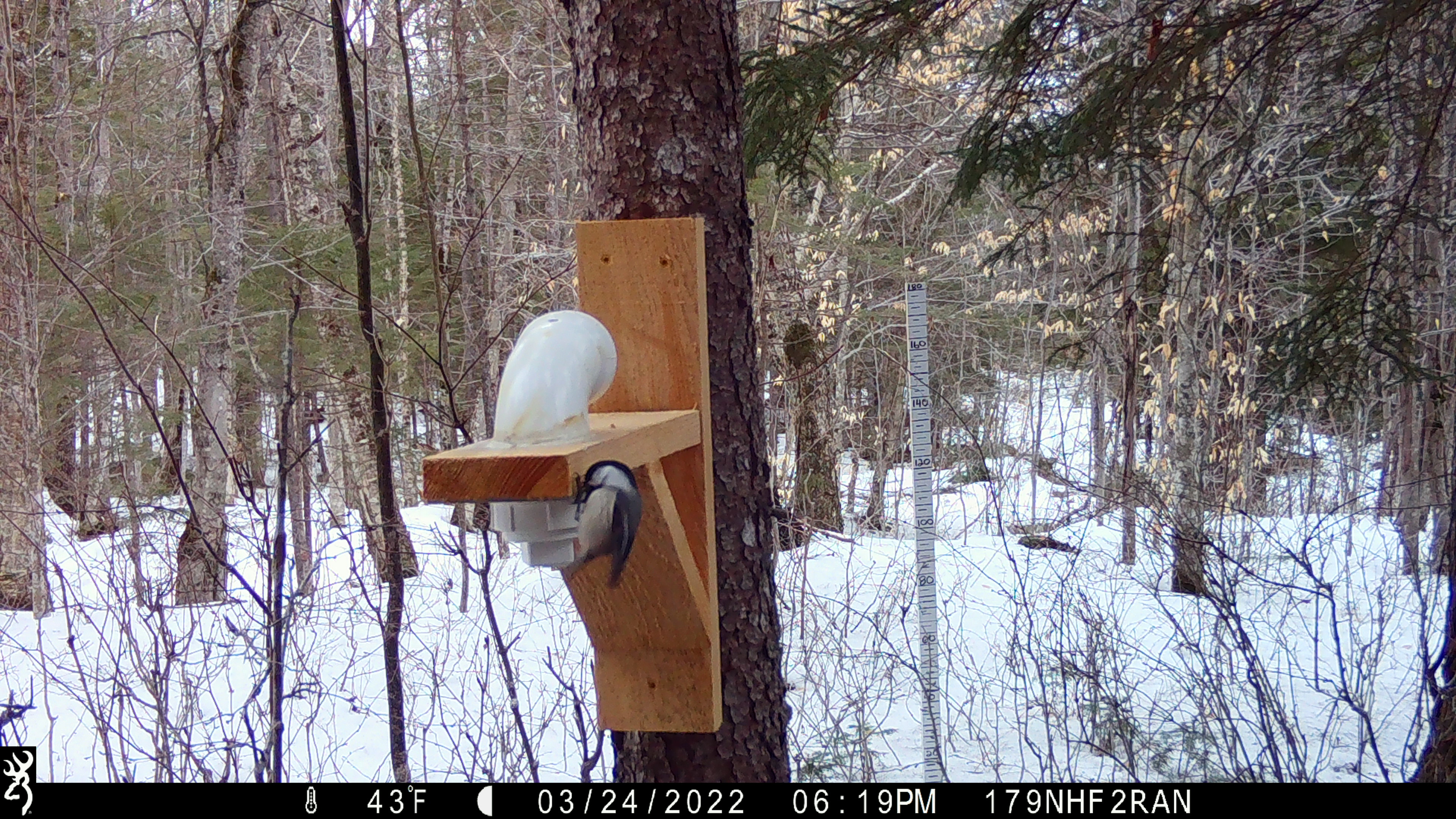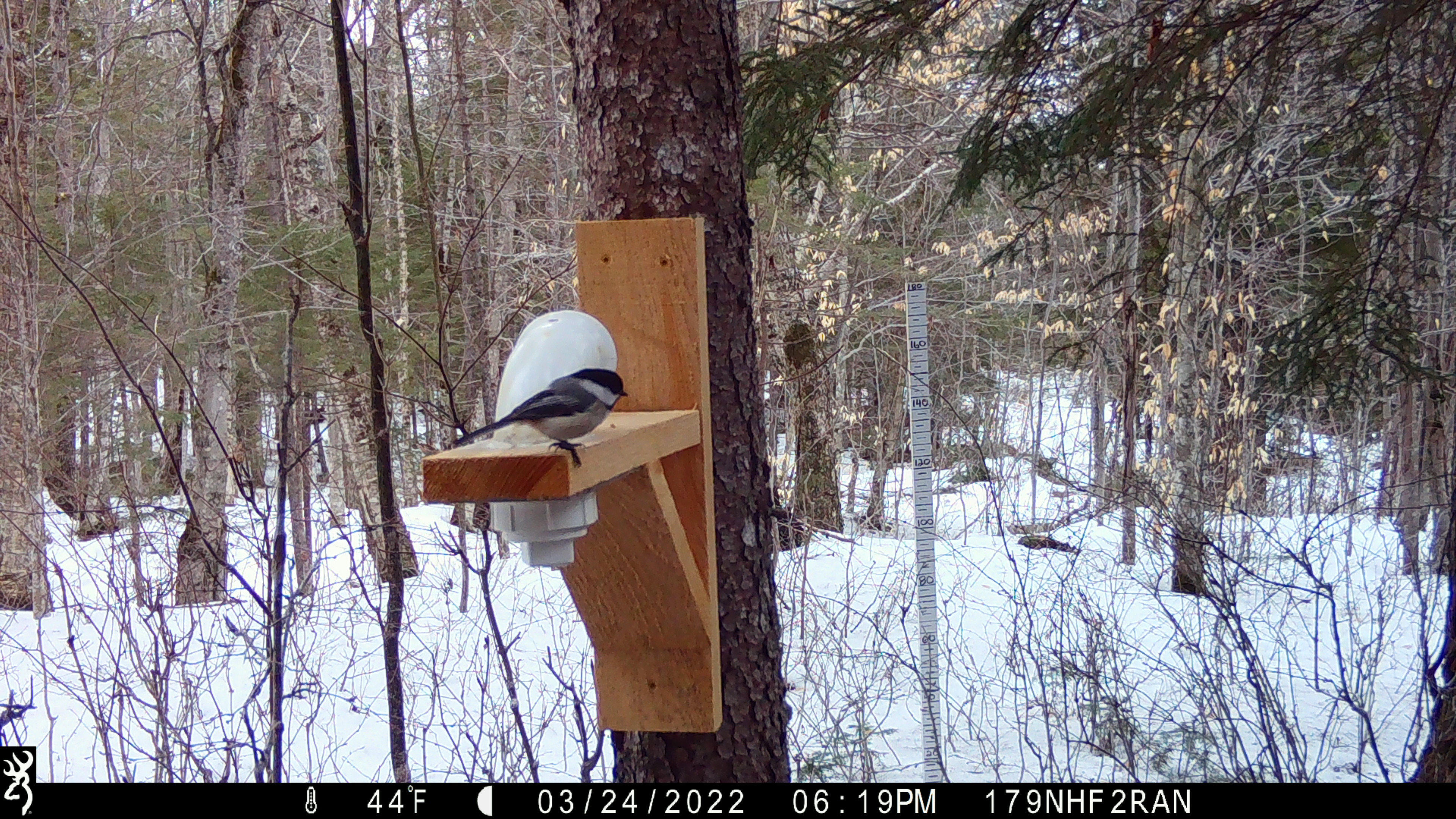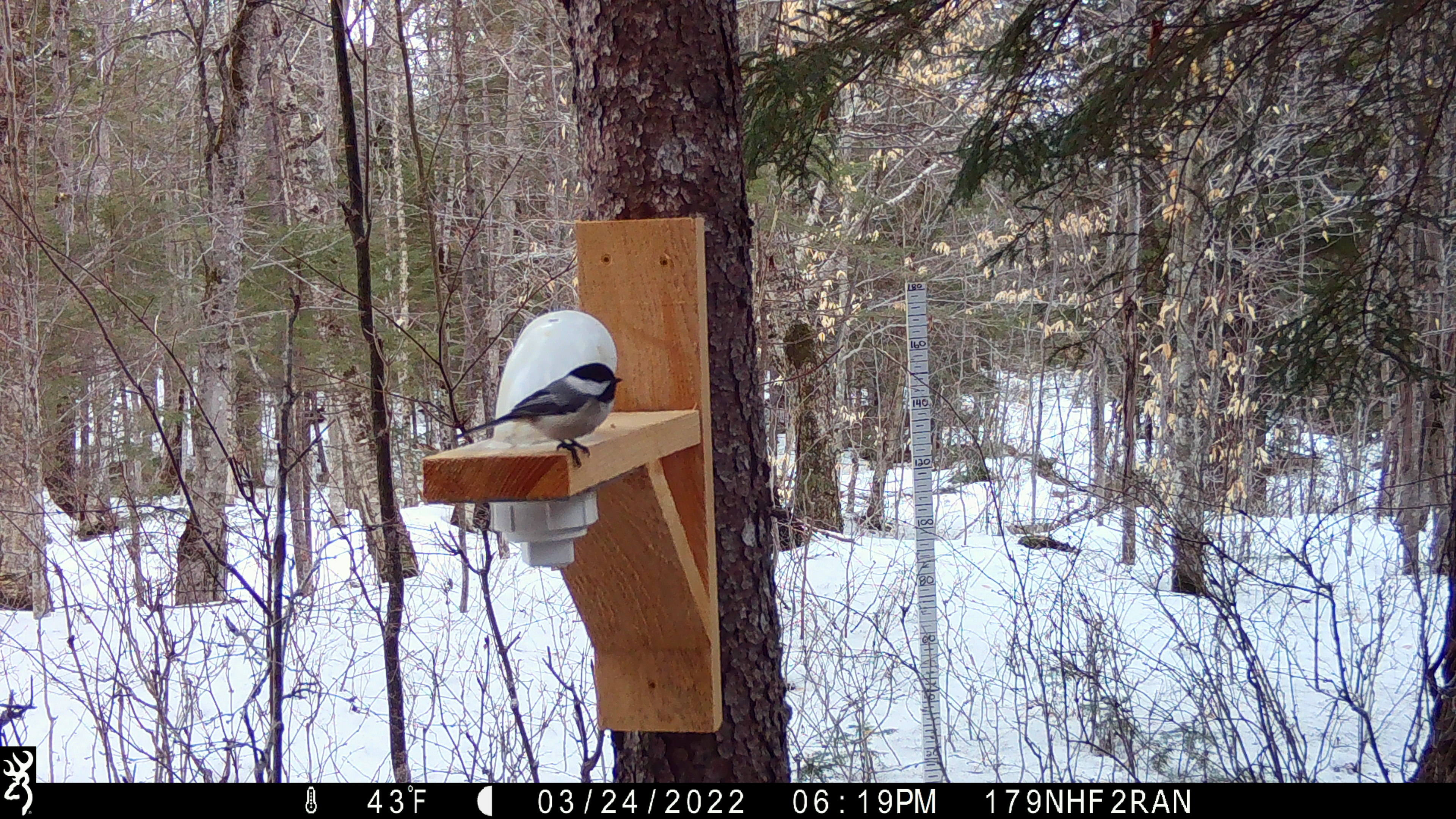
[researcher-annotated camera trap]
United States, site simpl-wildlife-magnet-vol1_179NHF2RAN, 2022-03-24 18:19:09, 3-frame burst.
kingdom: Animalia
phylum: Chordata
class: Aves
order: Passeriformes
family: Paridae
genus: Poecile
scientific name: Poecile atricapillus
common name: black-capped chickadee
Black-capped chickadee (Poecile atricapillus).